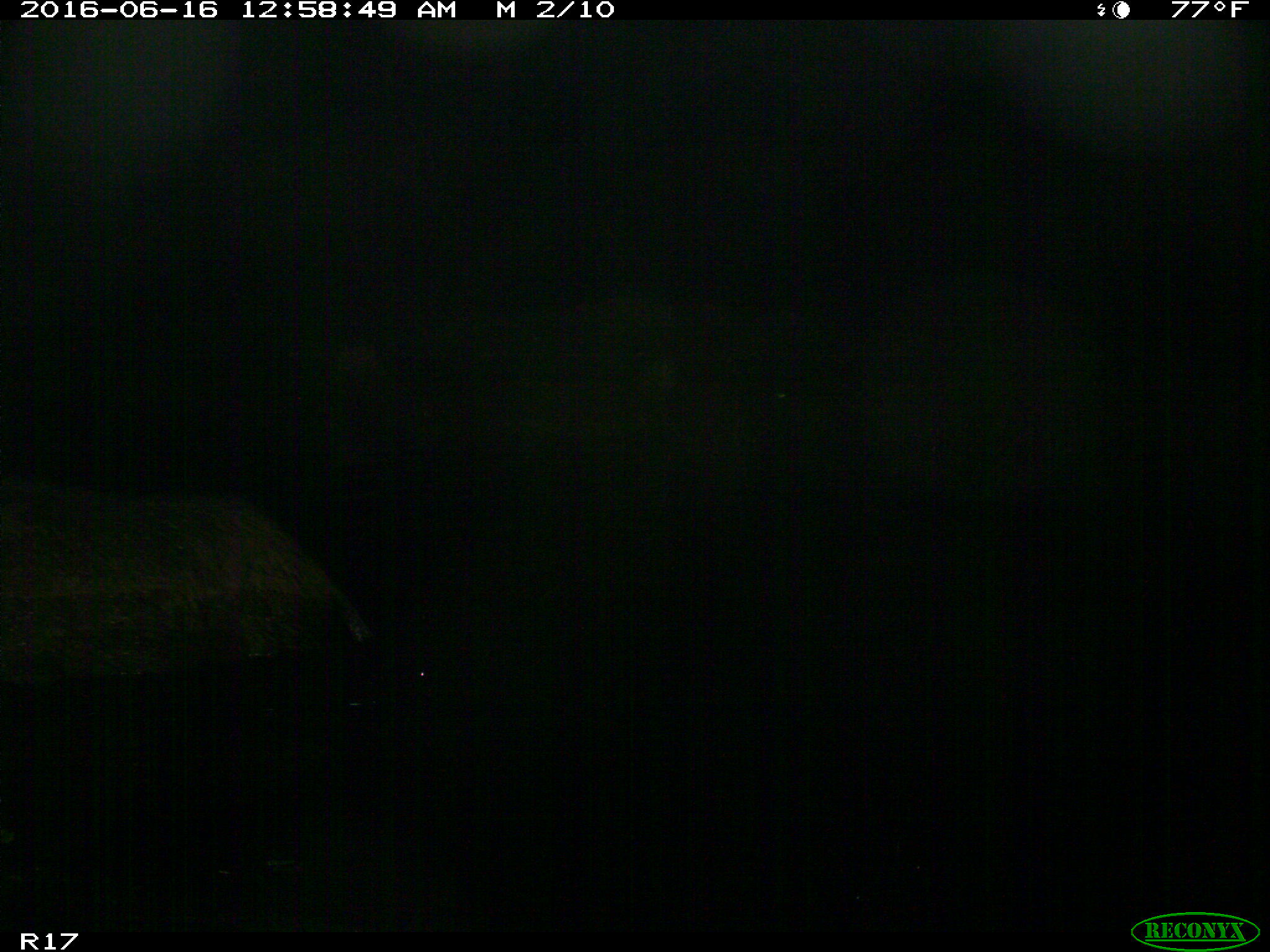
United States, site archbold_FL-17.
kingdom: Animalia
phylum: Chordata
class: Mammalia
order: Artiodactyla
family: Suidae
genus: Sus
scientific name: Sus scrofa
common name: wild boar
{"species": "Sus scrofa (wild boar)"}